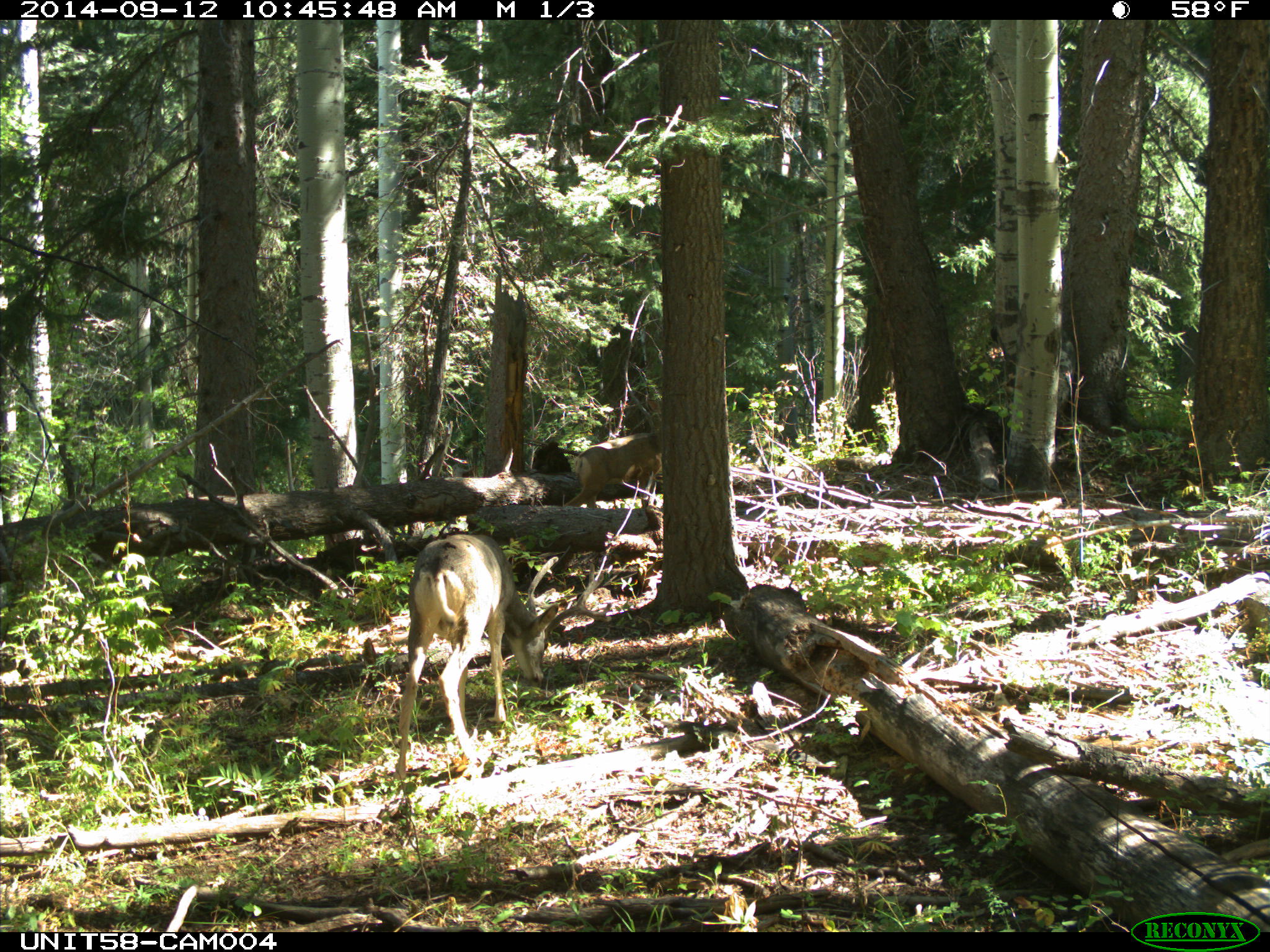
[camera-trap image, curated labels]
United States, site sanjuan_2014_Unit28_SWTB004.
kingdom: Animalia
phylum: Chordata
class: Mammalia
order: Artiodactyla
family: Cervidae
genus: Odocoileus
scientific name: Odocoileus hemionus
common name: mule deer